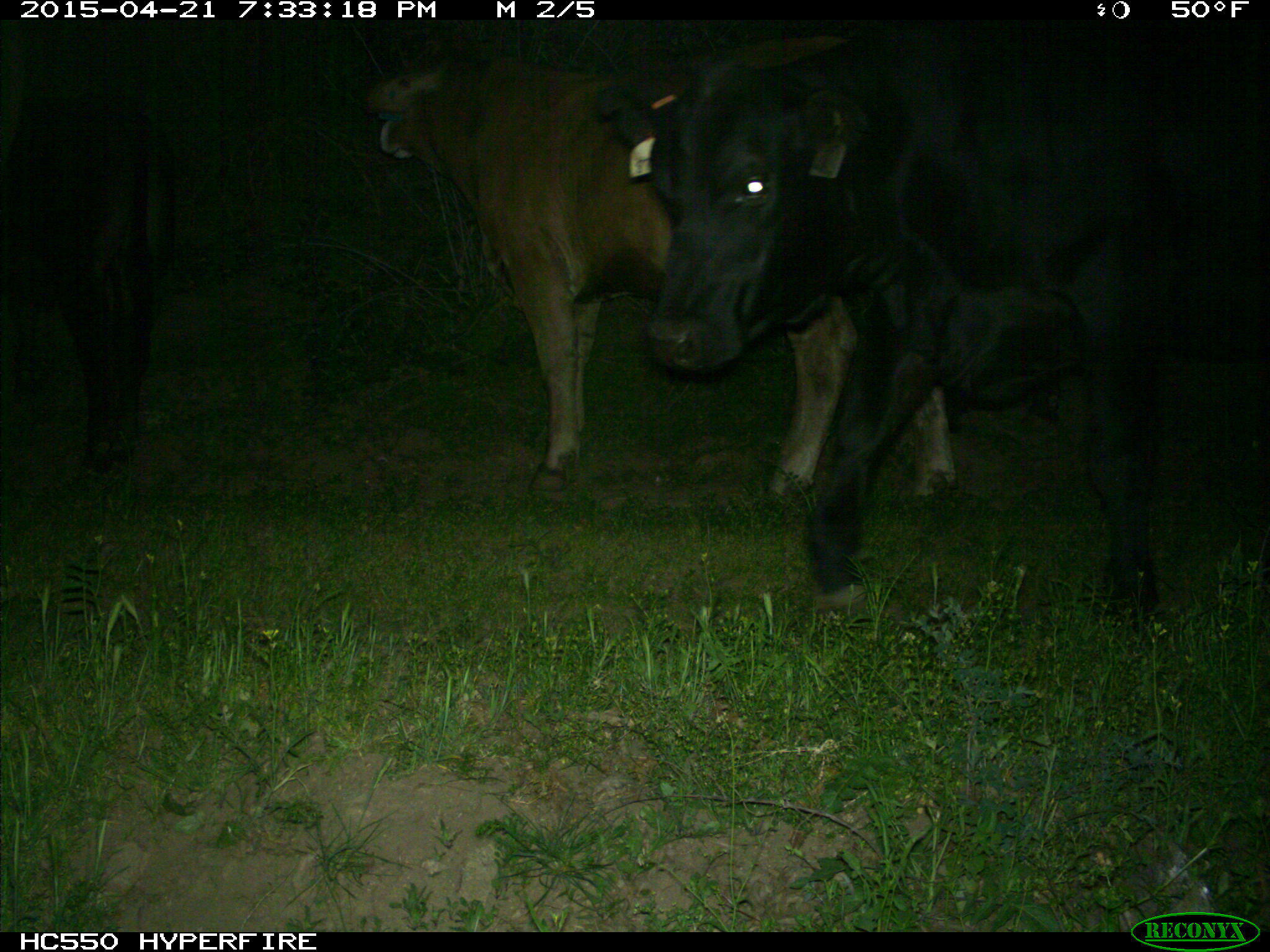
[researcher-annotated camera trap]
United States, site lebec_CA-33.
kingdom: Animalia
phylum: Chordata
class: Mammalia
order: Artiodactyla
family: Bovidae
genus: Bos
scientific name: Bos taurus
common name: domestic cow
Bos taurus (domestic cow).